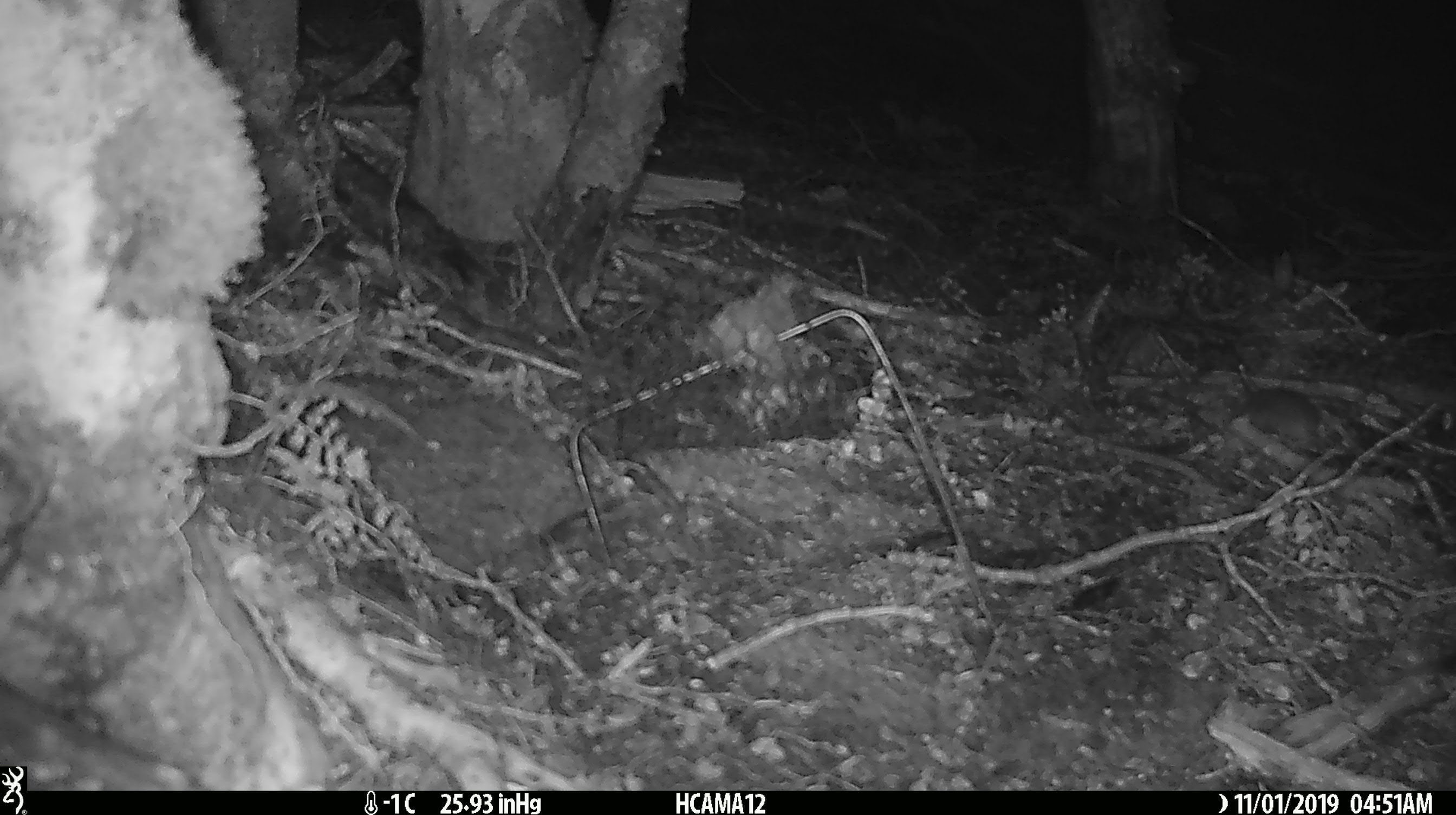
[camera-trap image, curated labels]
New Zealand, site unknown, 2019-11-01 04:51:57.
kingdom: Animalia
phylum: Chordata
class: Mammalia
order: Rodentia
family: Muridae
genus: Mus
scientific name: Mus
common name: mouse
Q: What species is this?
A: Mouse (Mus).